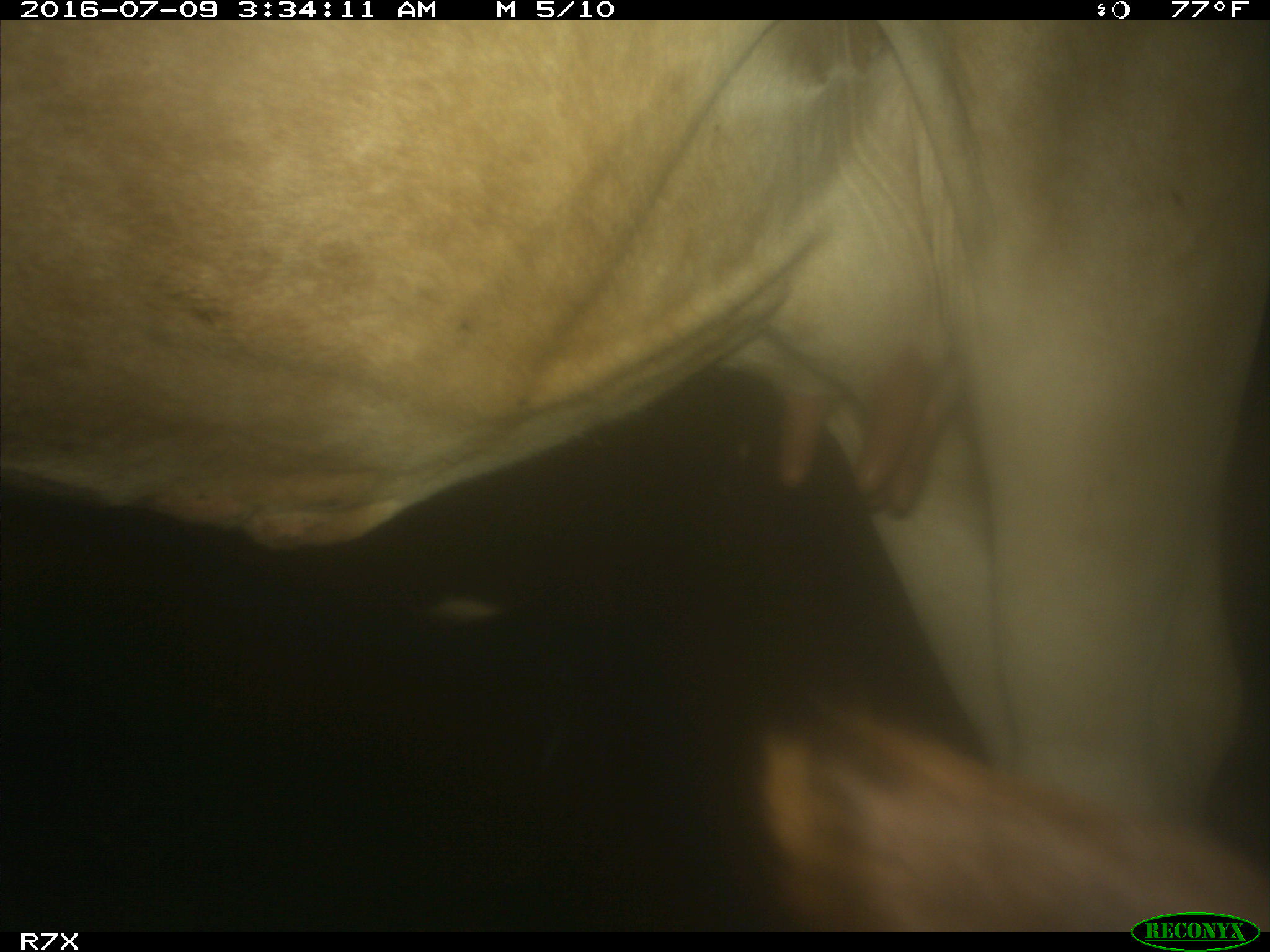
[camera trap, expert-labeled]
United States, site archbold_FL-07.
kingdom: Animalia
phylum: Chordata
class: Mammalia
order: Artiodactyla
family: Bovidae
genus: Bos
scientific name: Bos taurus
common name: domestic cow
Bos taurus (domestic cow).